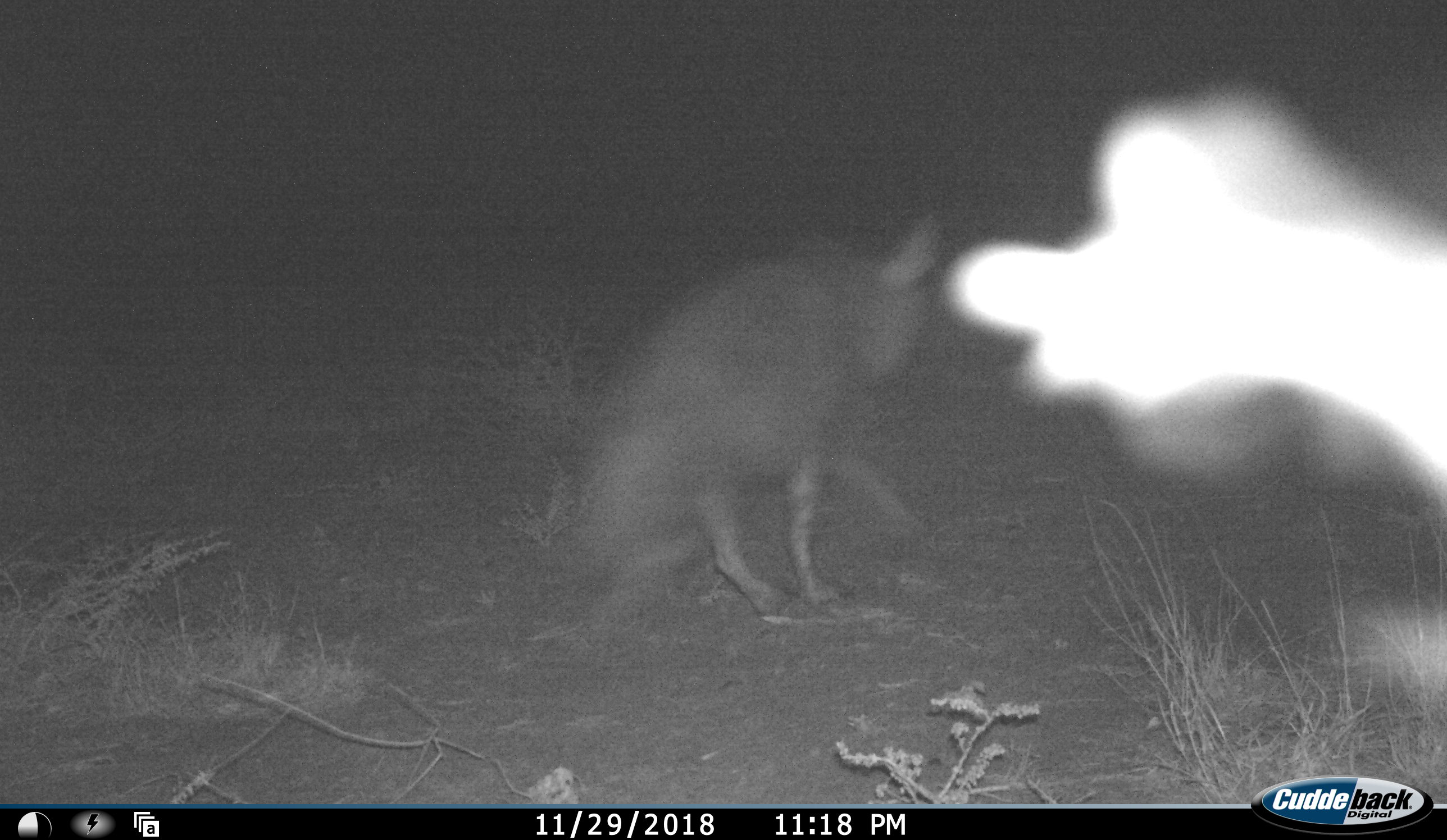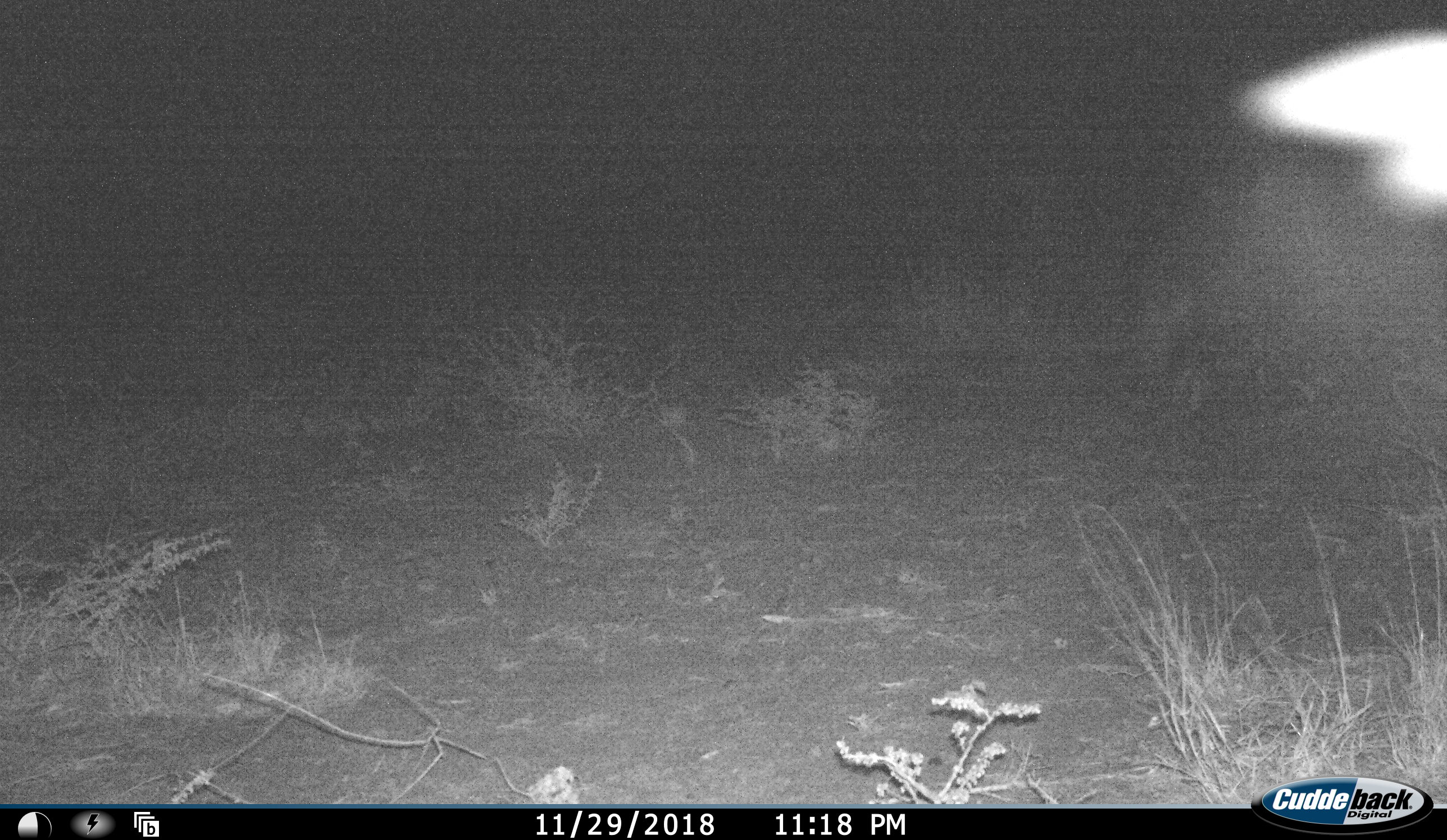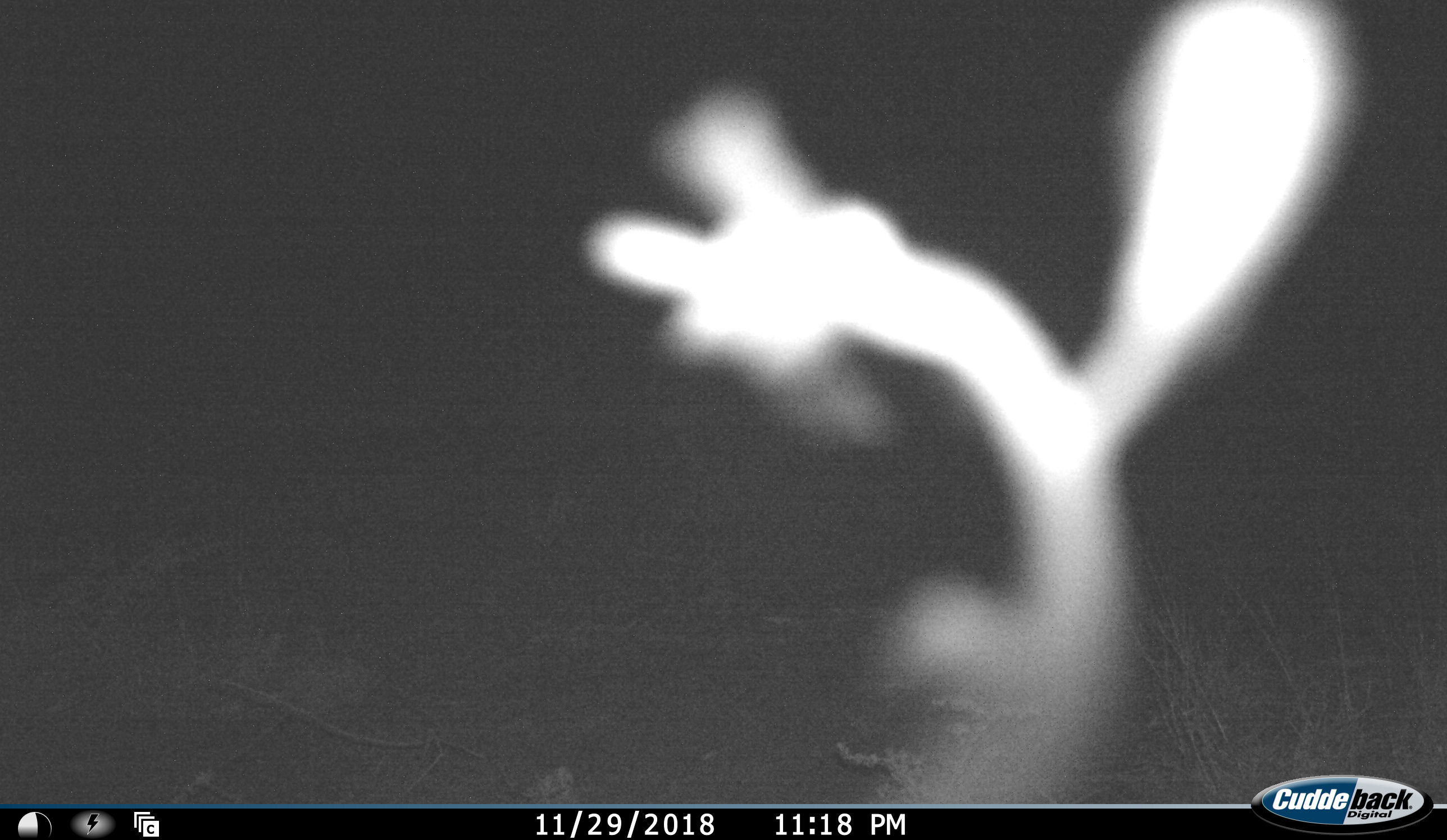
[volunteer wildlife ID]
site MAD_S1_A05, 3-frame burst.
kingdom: Animalia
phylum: Chordata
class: Mammalia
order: Carnivora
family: Hyaenidae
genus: Parahyaena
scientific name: Parahyaena brunnea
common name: brown hyena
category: hyenabrown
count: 1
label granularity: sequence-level